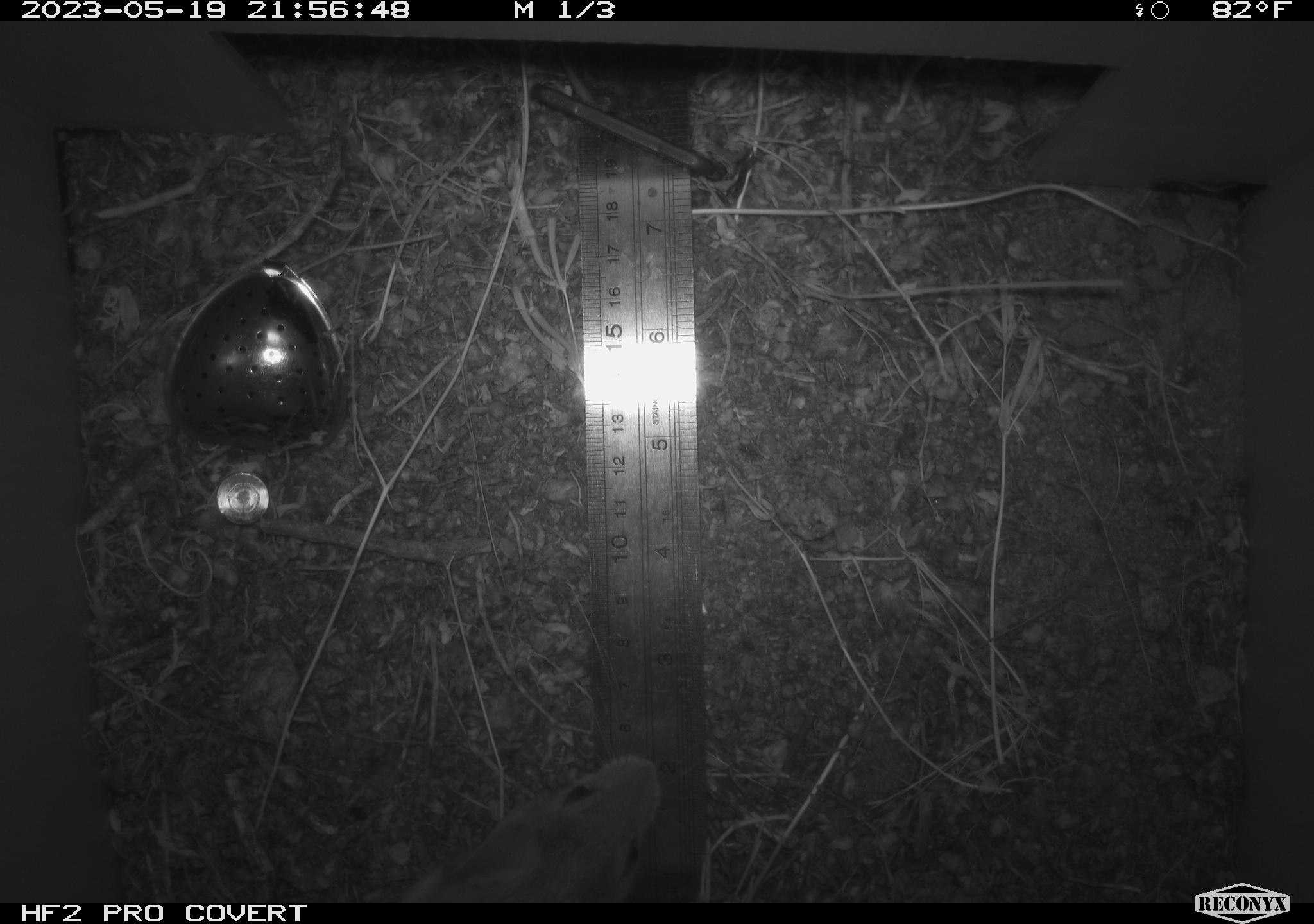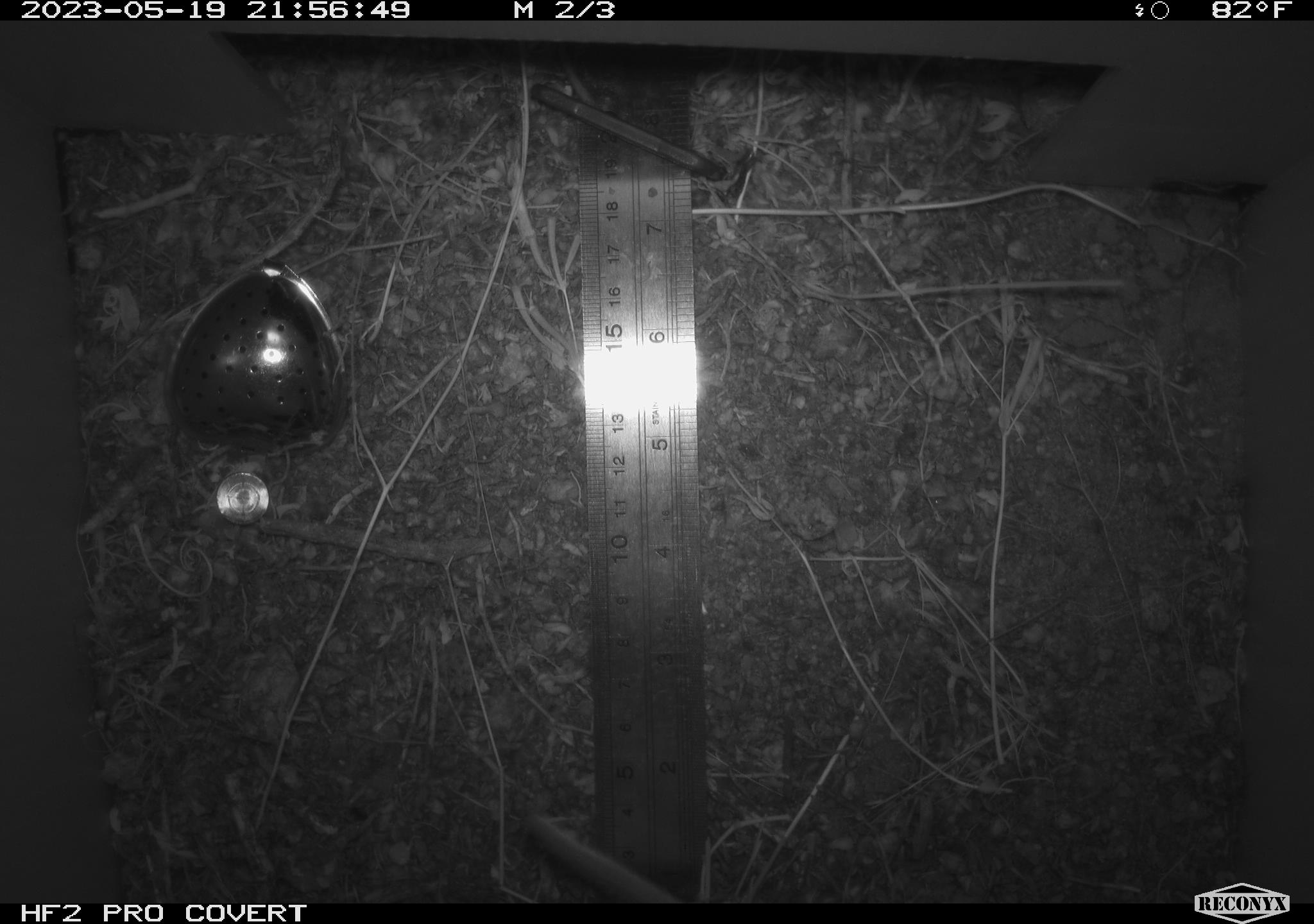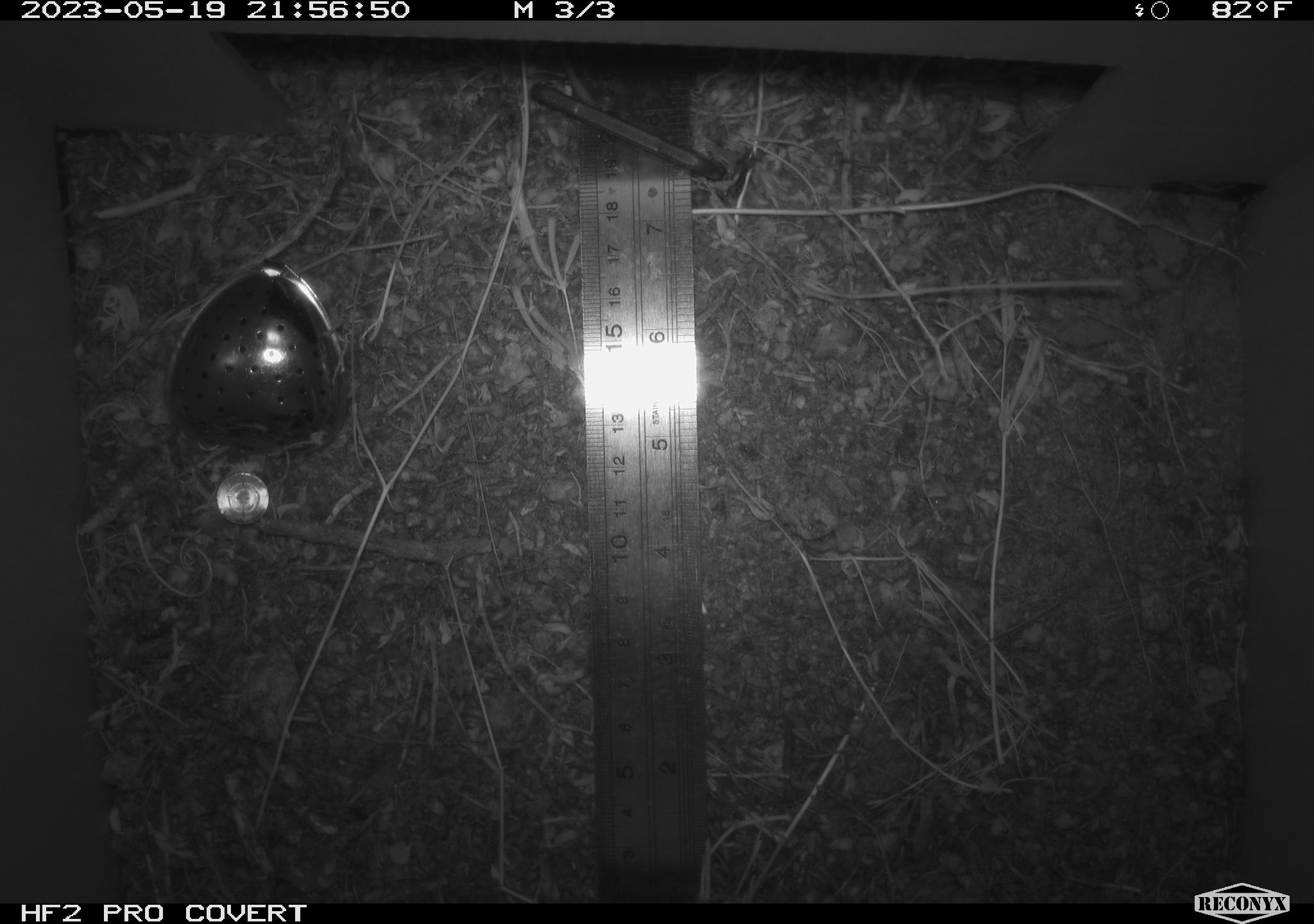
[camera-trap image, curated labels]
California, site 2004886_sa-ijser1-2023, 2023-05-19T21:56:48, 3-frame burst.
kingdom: Animalia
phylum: Chordata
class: Mammalia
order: Rodentia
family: Cricetidae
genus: Neotoma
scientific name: Neotoma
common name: pack rat or woodrat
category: neotoma species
Neotoma species (pack rat or woodrat) (Neotoma).